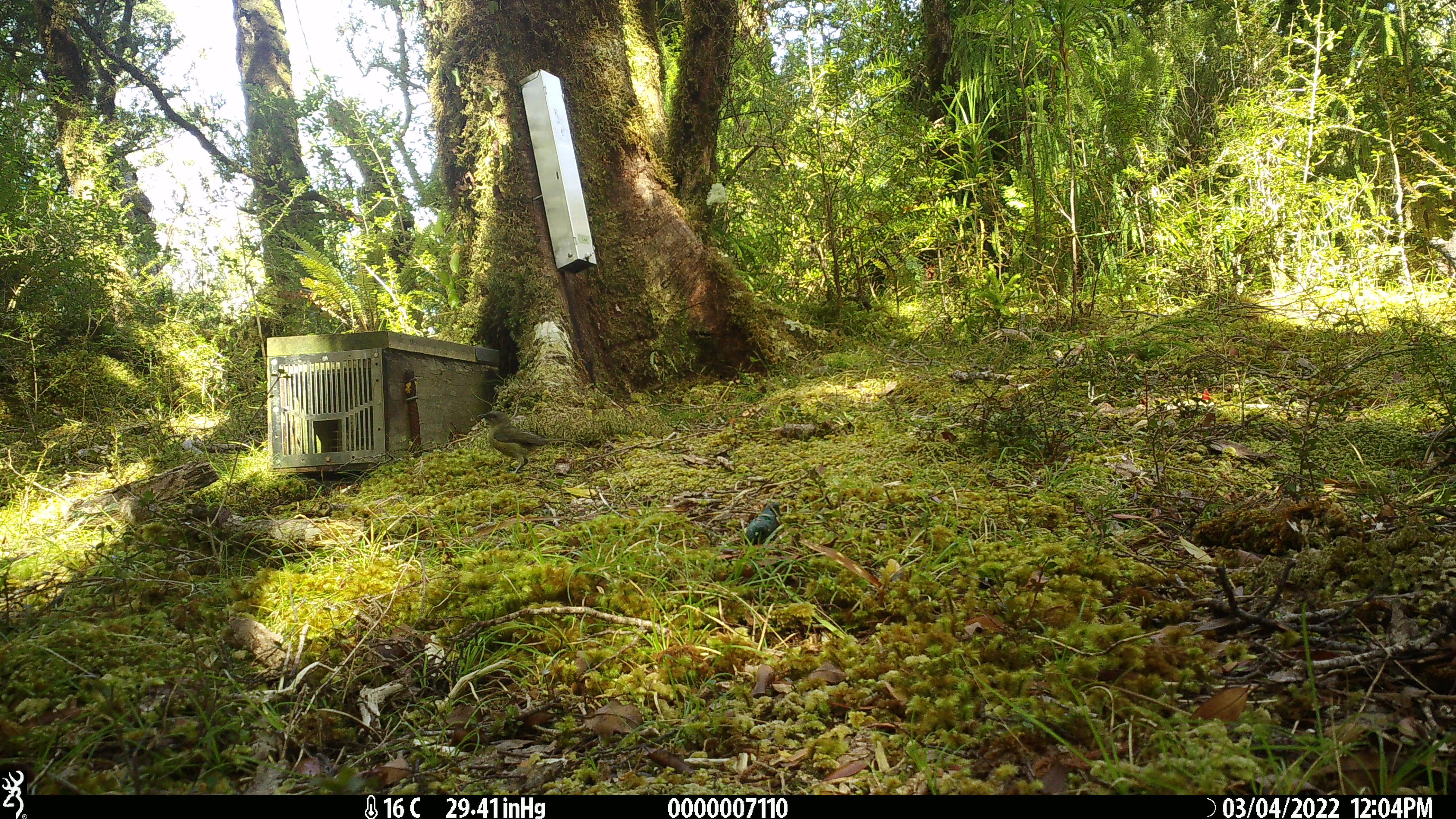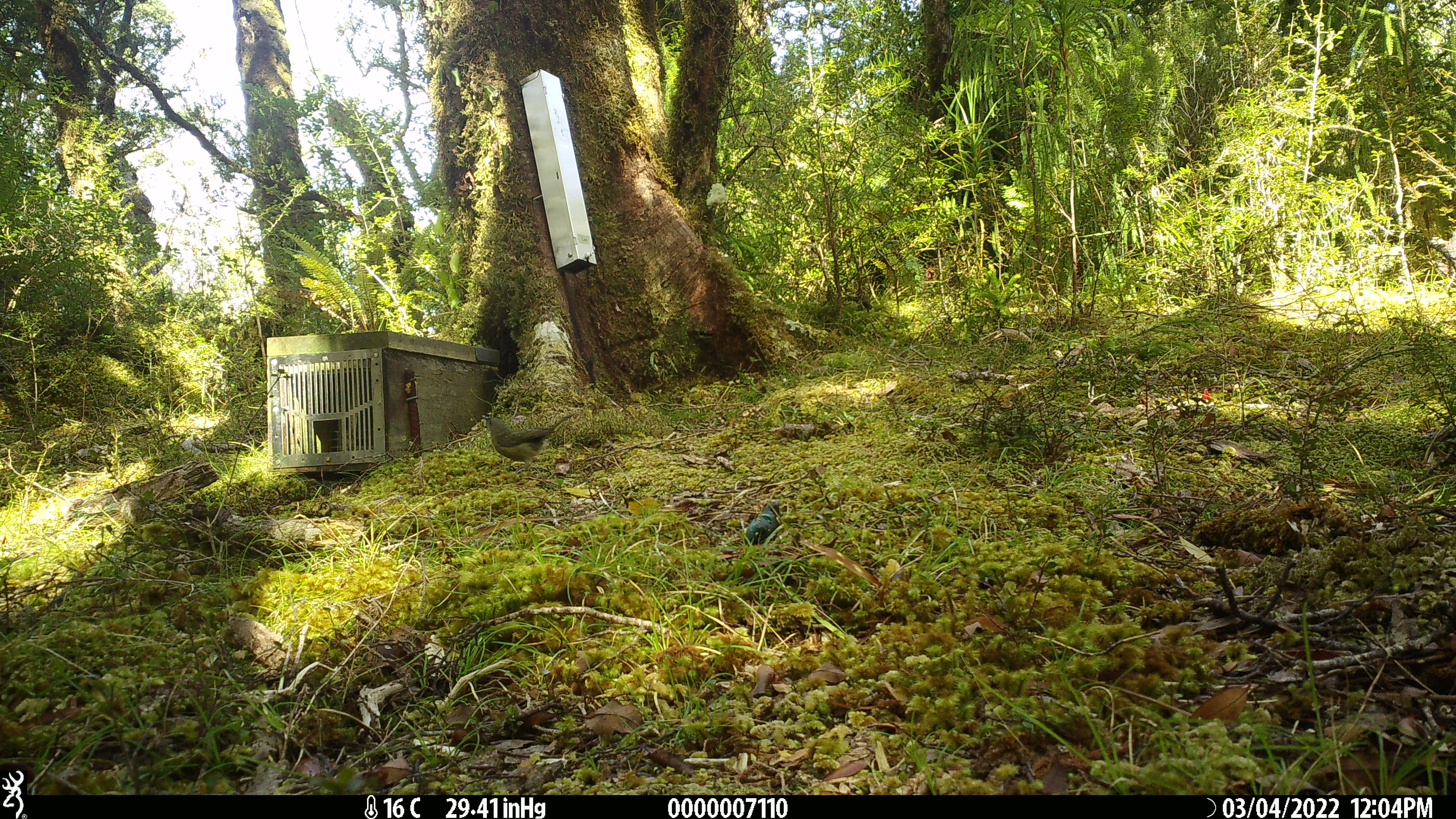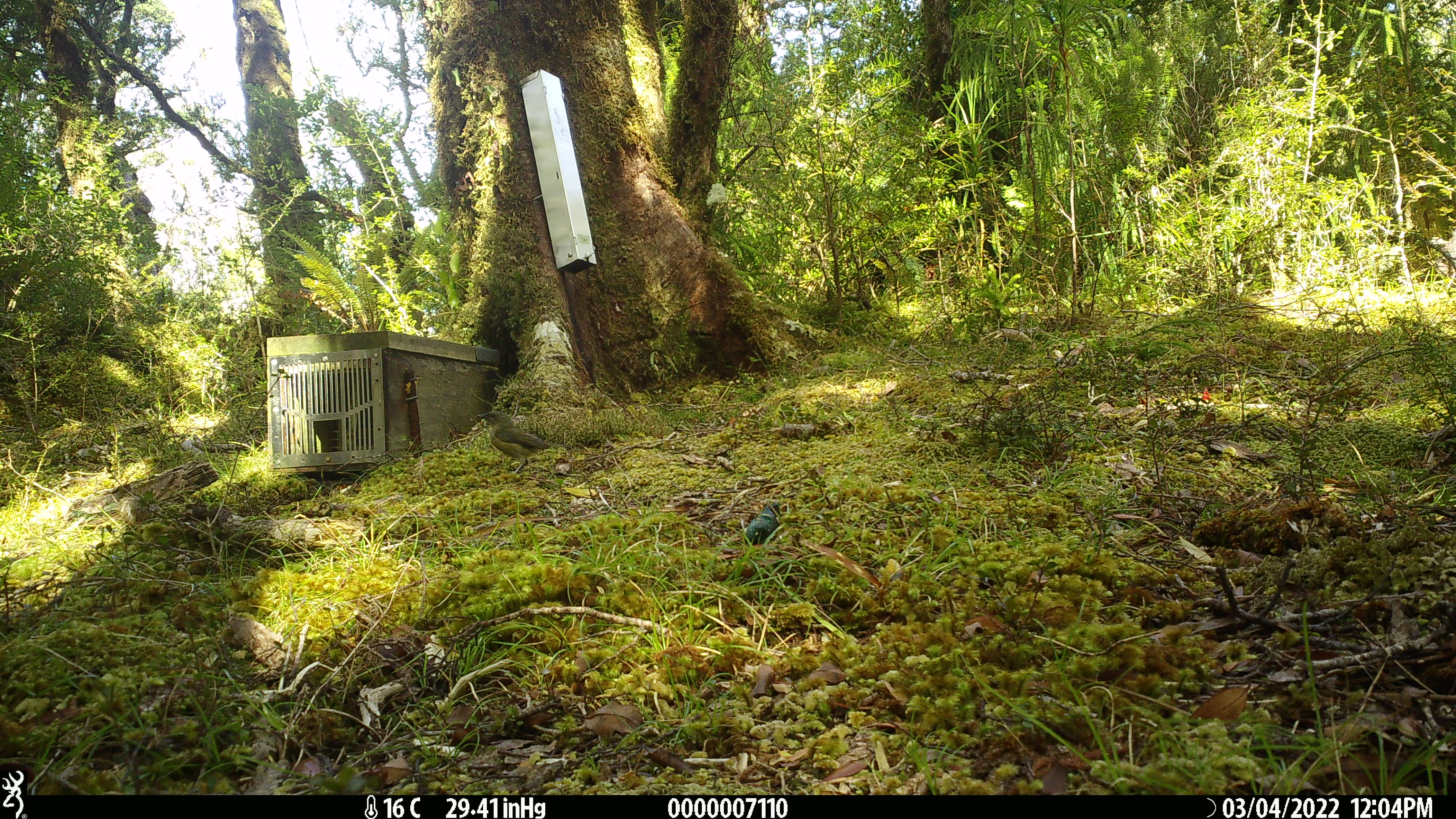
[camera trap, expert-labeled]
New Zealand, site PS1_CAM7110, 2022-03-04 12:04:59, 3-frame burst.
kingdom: Animalia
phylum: Chordata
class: Aves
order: Passeriformes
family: Meliphagidae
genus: Anthornis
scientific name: Anthornis melanura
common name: new zealand bellbird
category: bellbird